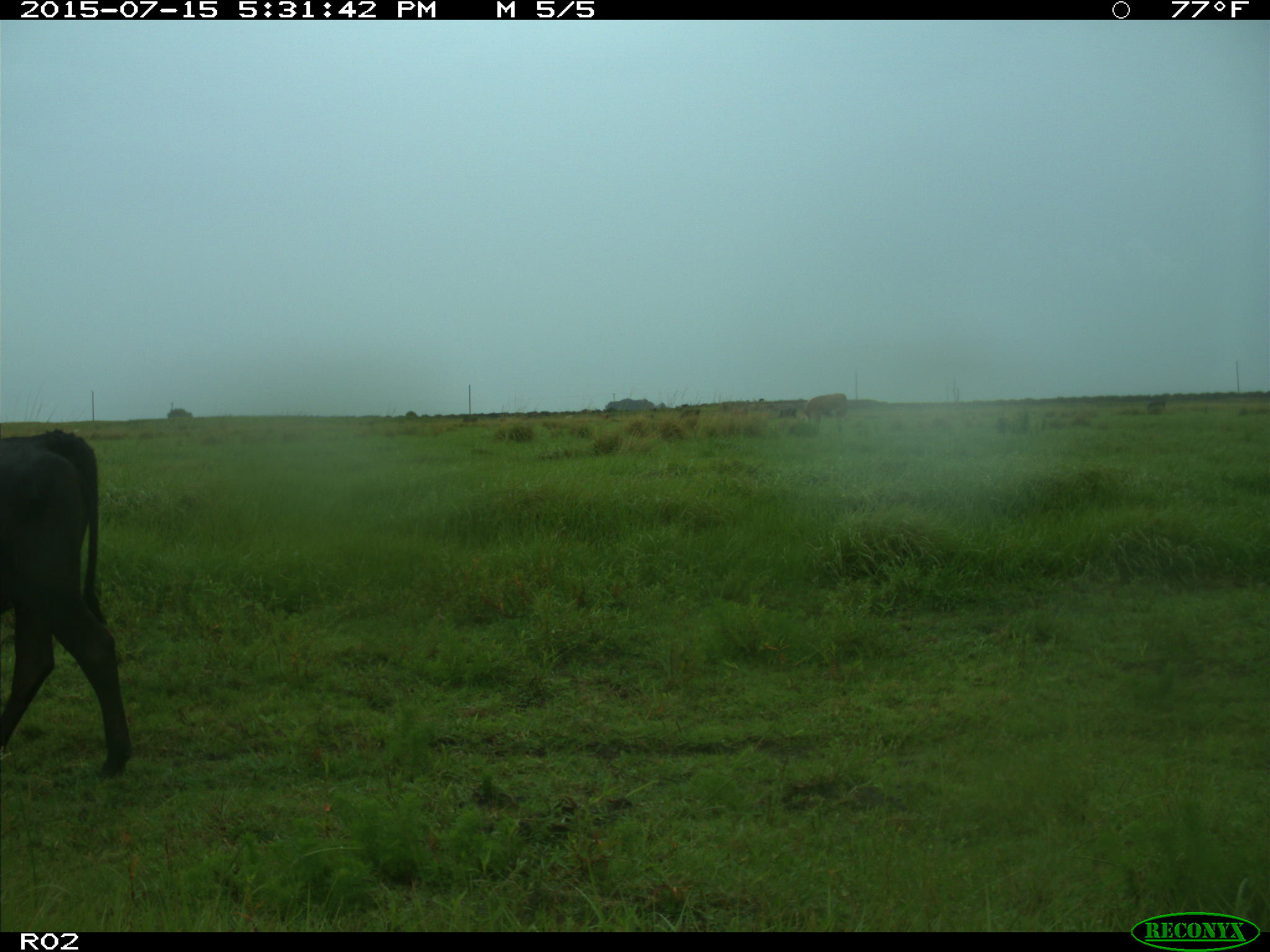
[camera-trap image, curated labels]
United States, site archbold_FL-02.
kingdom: Animalia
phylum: Chordata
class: Mammalia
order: Artiodactyla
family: Bovidae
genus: Bos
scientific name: Bos taurus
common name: domestic cow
Bos taurus (domestic cow).